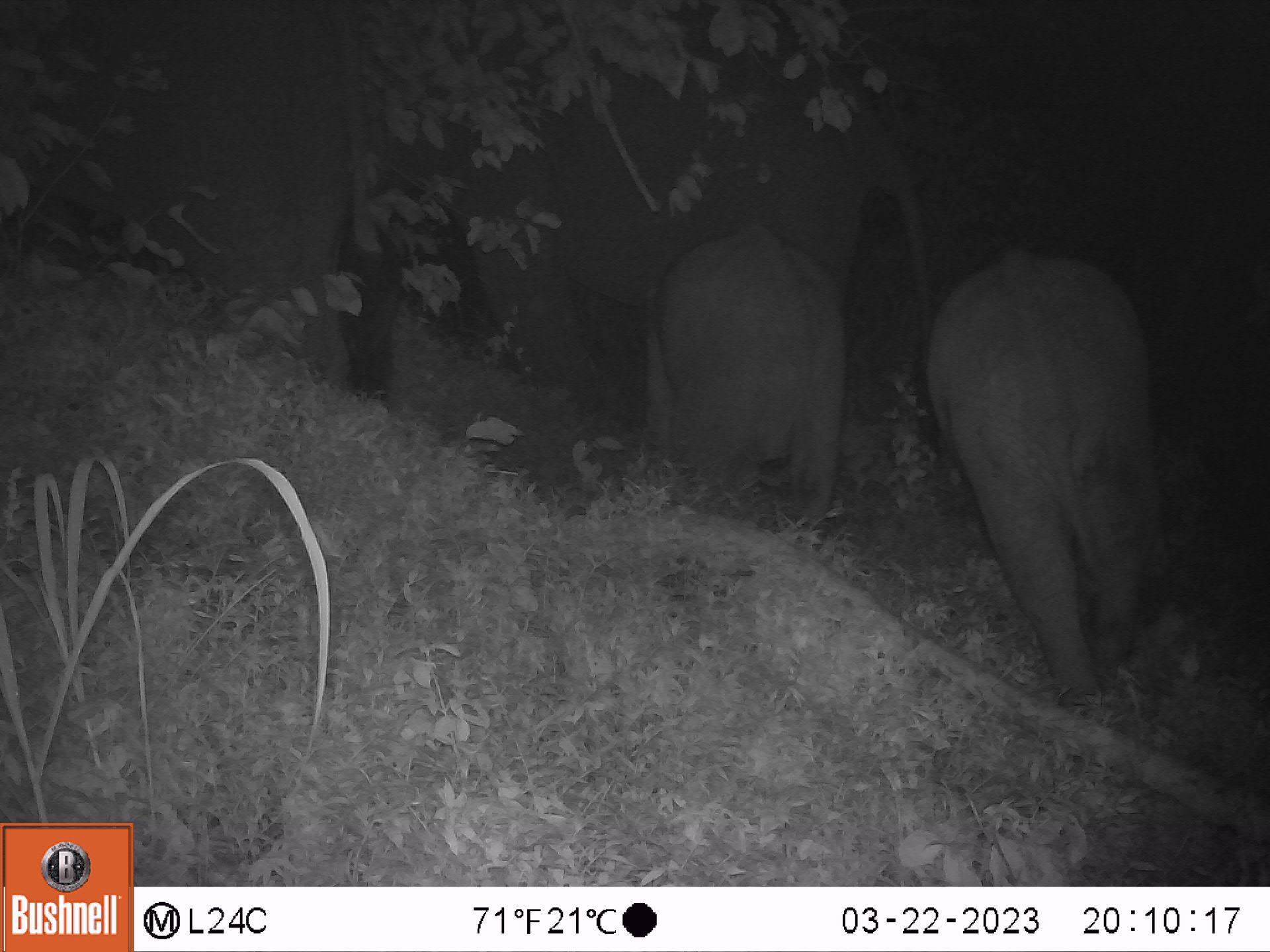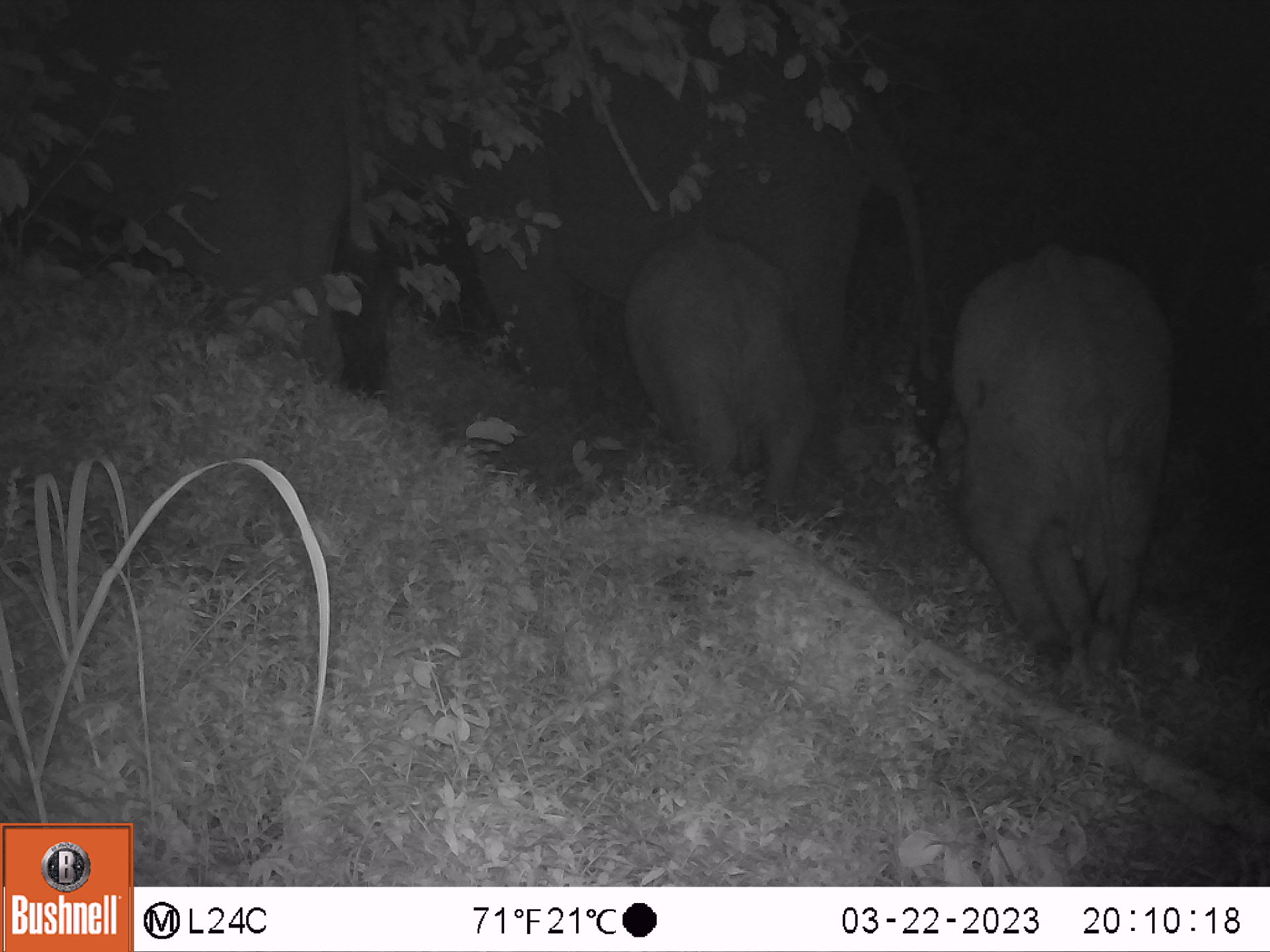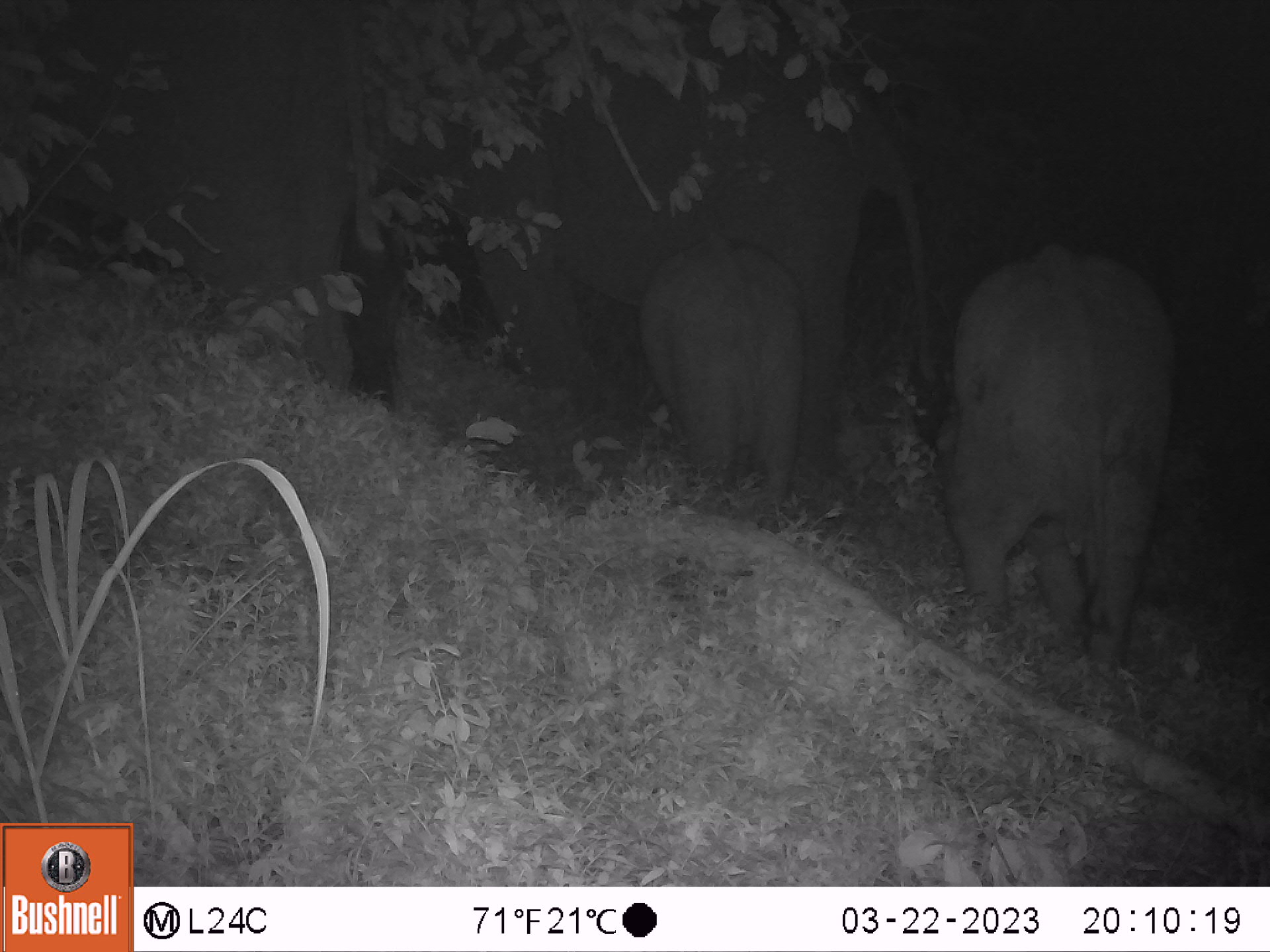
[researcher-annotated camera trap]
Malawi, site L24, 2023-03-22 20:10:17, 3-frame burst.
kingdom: Animalia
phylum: Chordata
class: Mammalia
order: Proboscidea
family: Elephantidae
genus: Loxodonta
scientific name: Loxodonta africana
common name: african savanna elephant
African savanna elephant (Loxodonta africana), count 4.